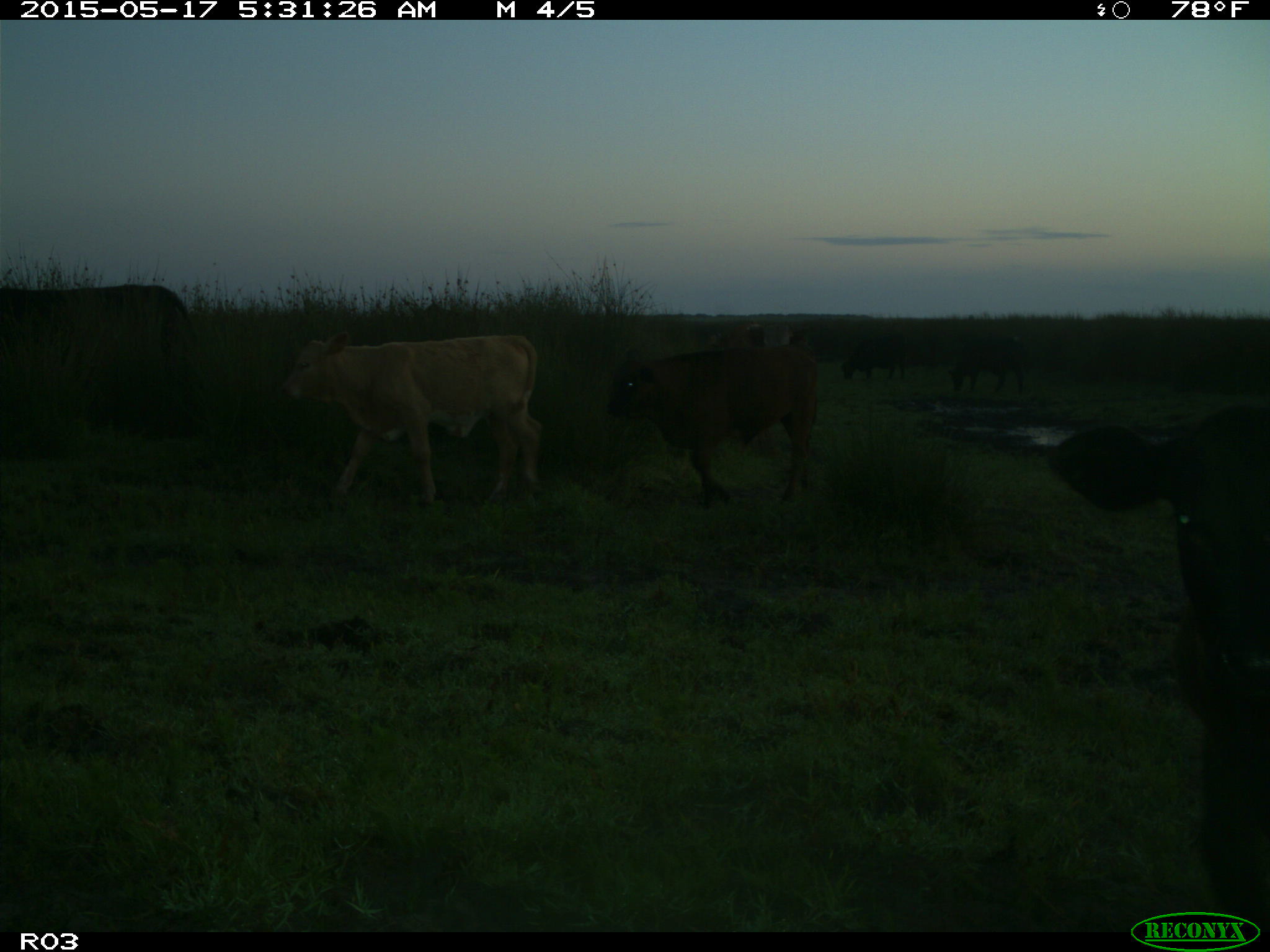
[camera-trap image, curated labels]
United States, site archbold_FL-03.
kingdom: Animalia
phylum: Chordata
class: Mammalia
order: Artiodactyla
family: Bovidae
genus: Bos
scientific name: Bos taurus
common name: domestic cow